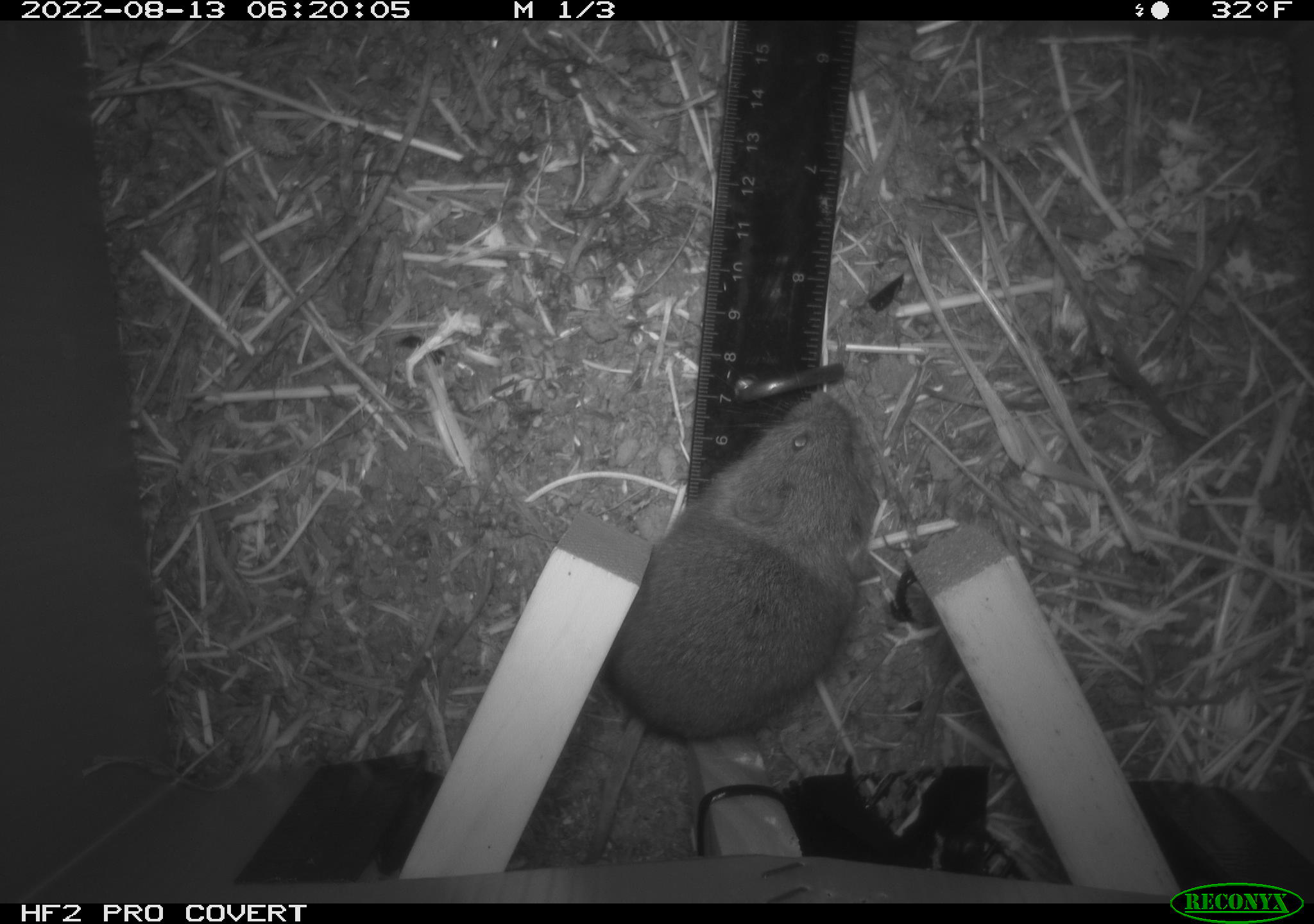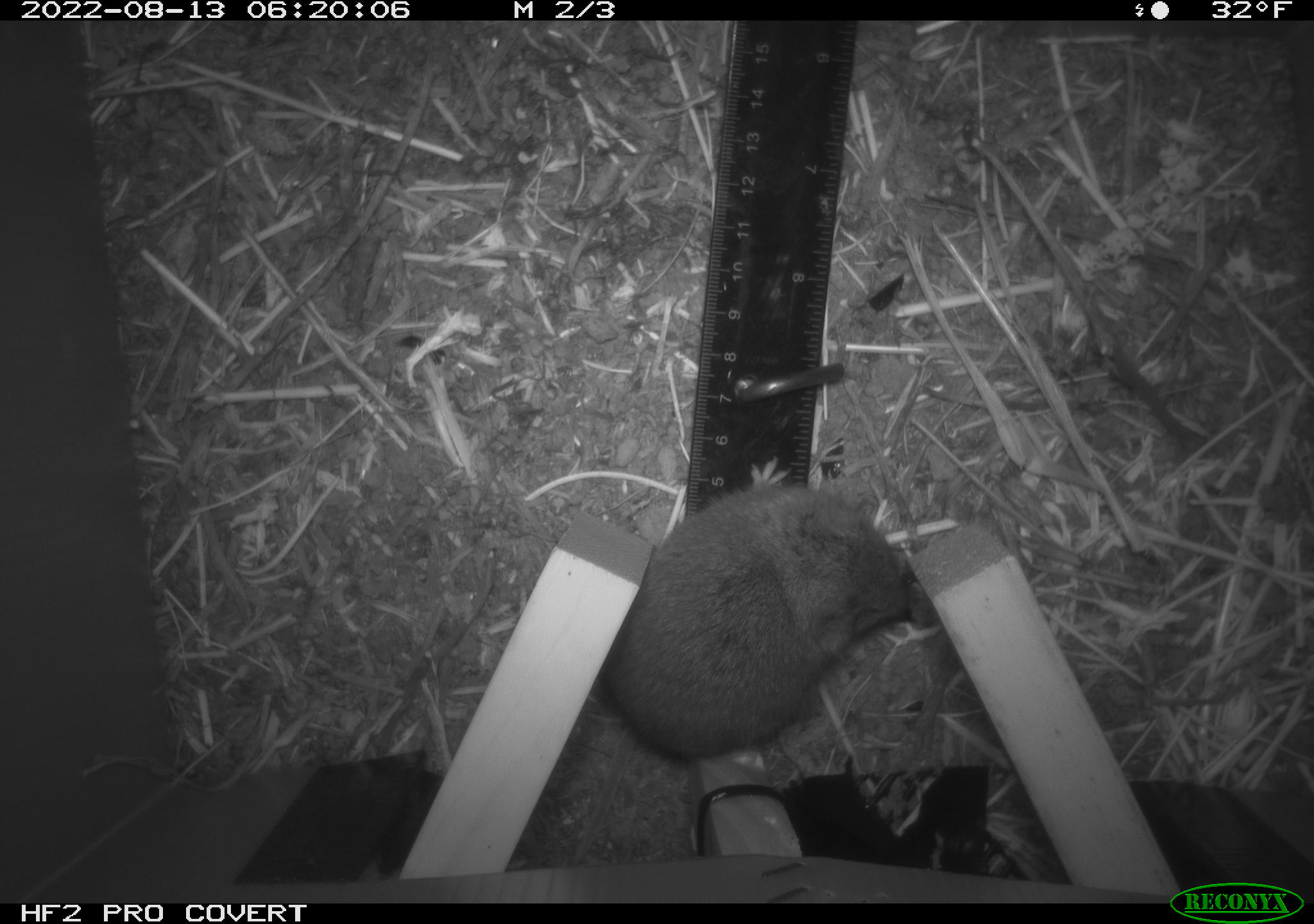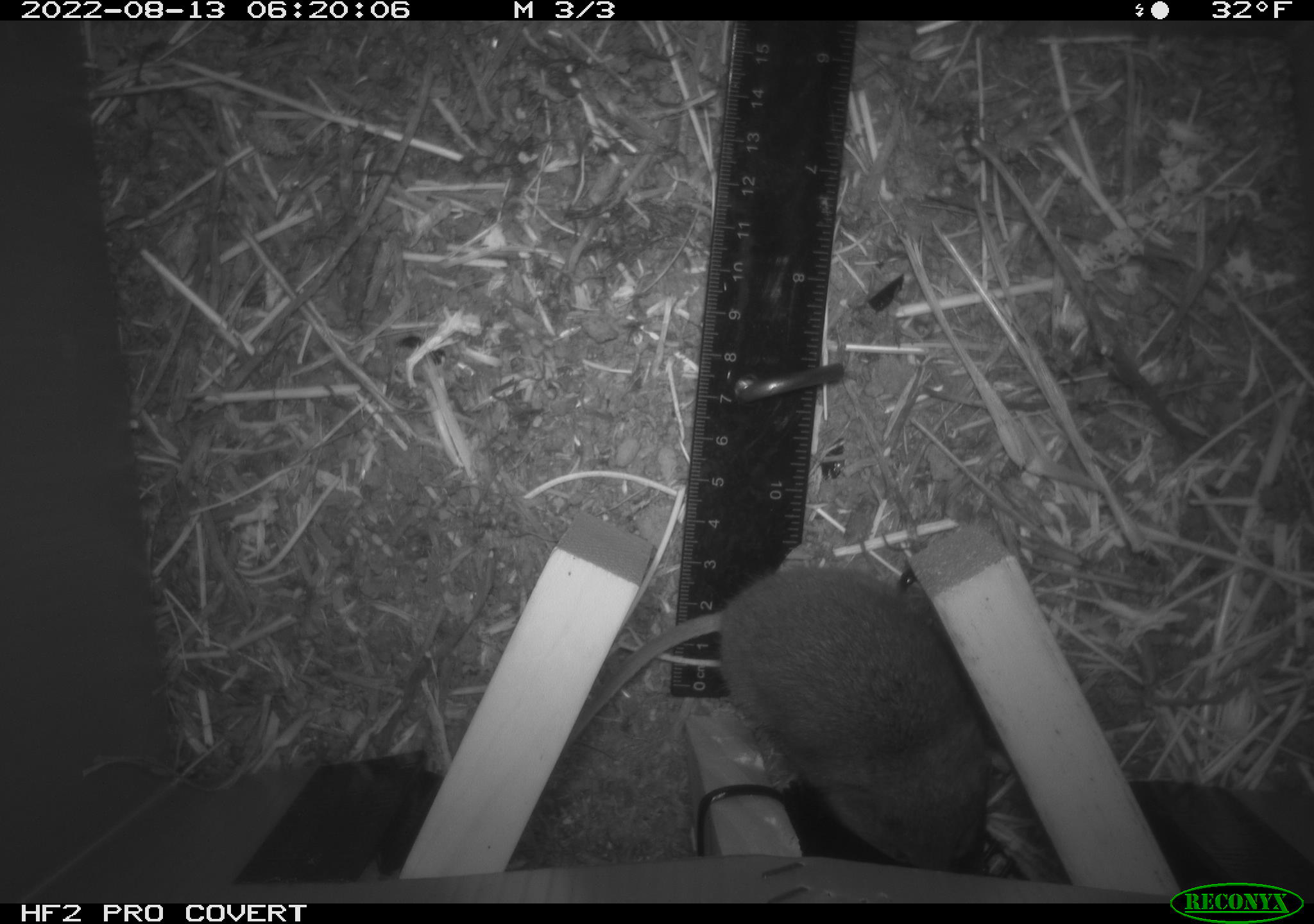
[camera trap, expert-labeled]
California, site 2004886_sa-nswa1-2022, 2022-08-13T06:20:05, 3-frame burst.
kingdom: Animalia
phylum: Chordata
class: Mammalia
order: Rodentia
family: Cricetidae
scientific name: Cricetidae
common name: hamsters, voles, lemmings, and allies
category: cricetidae family